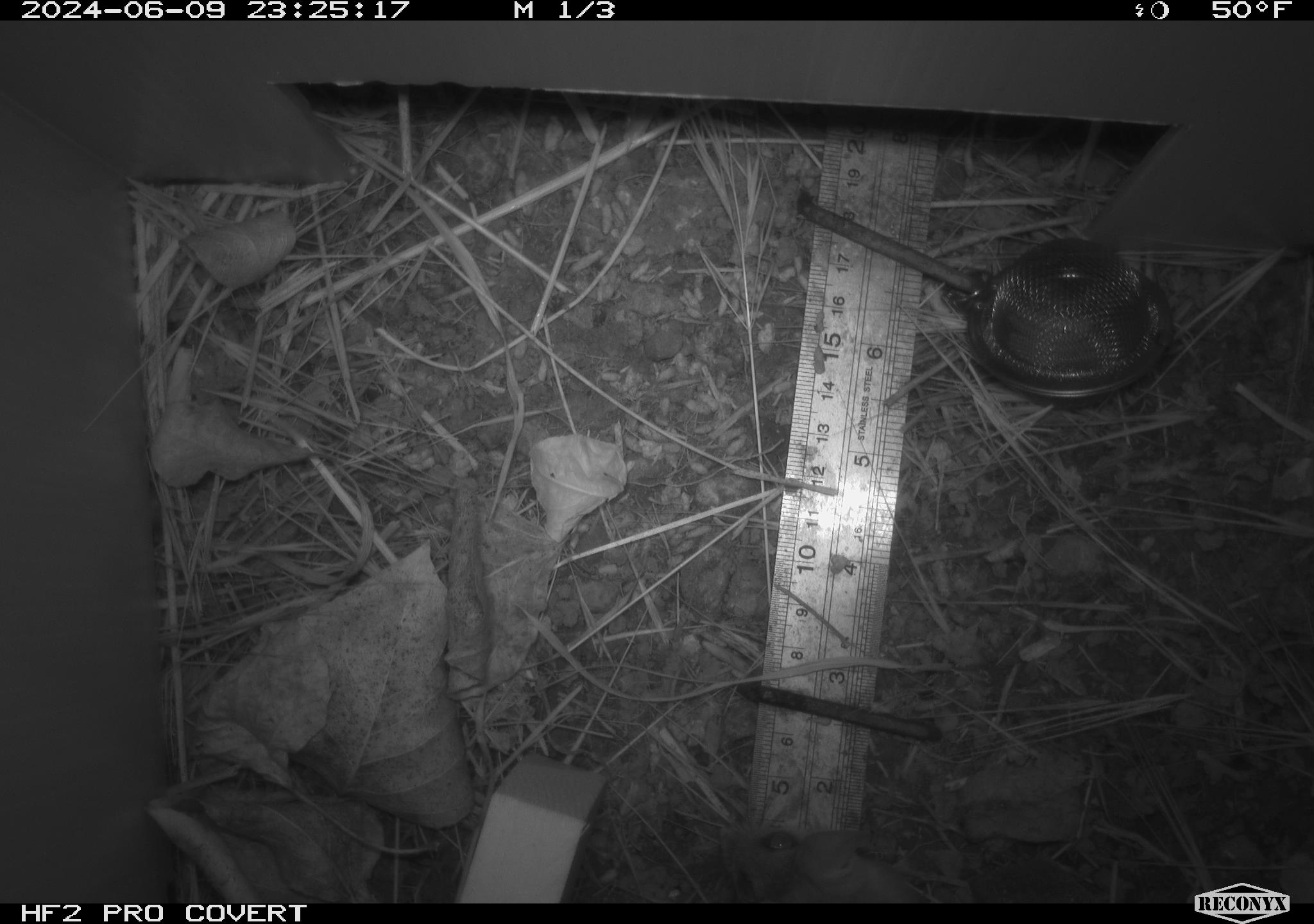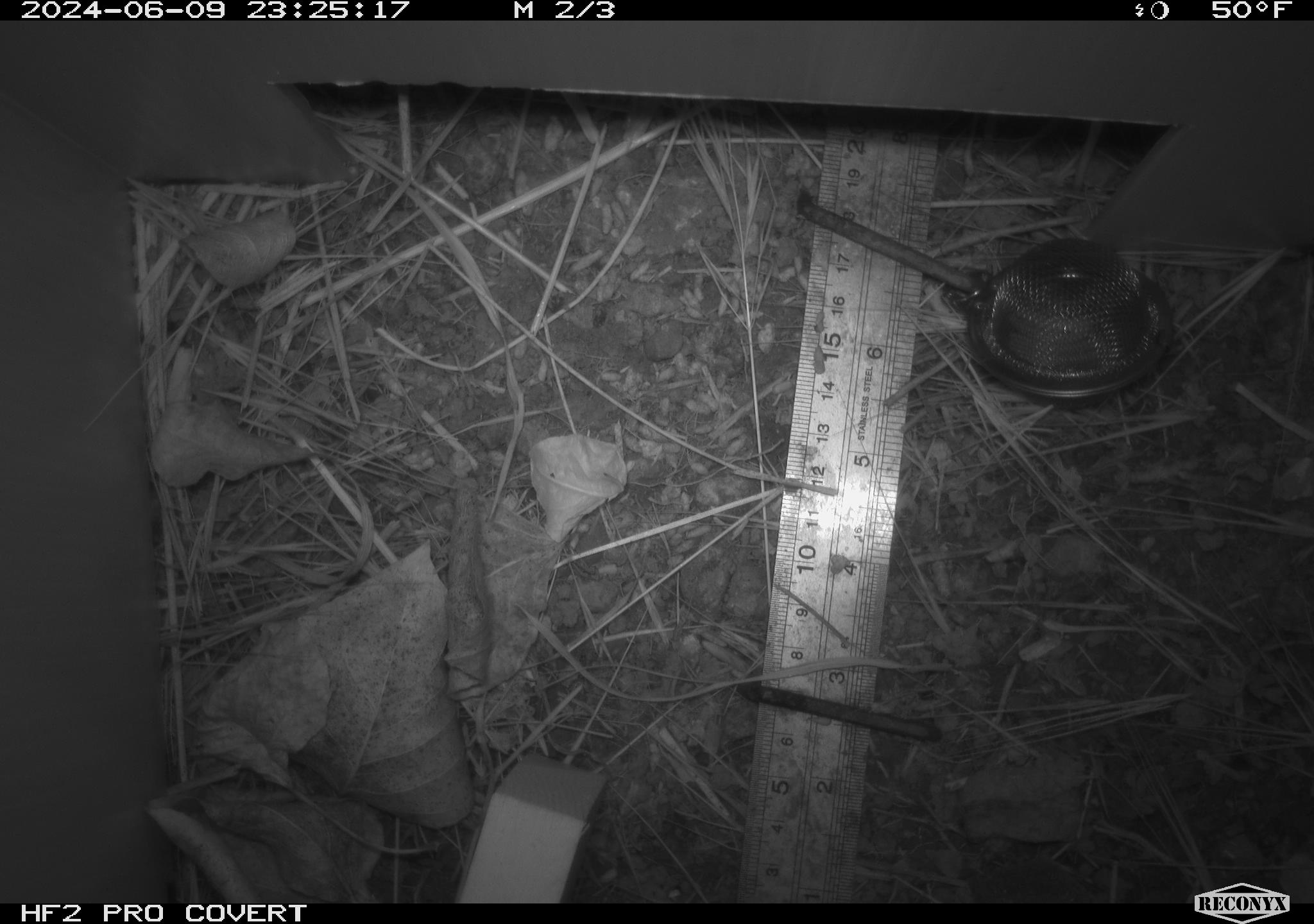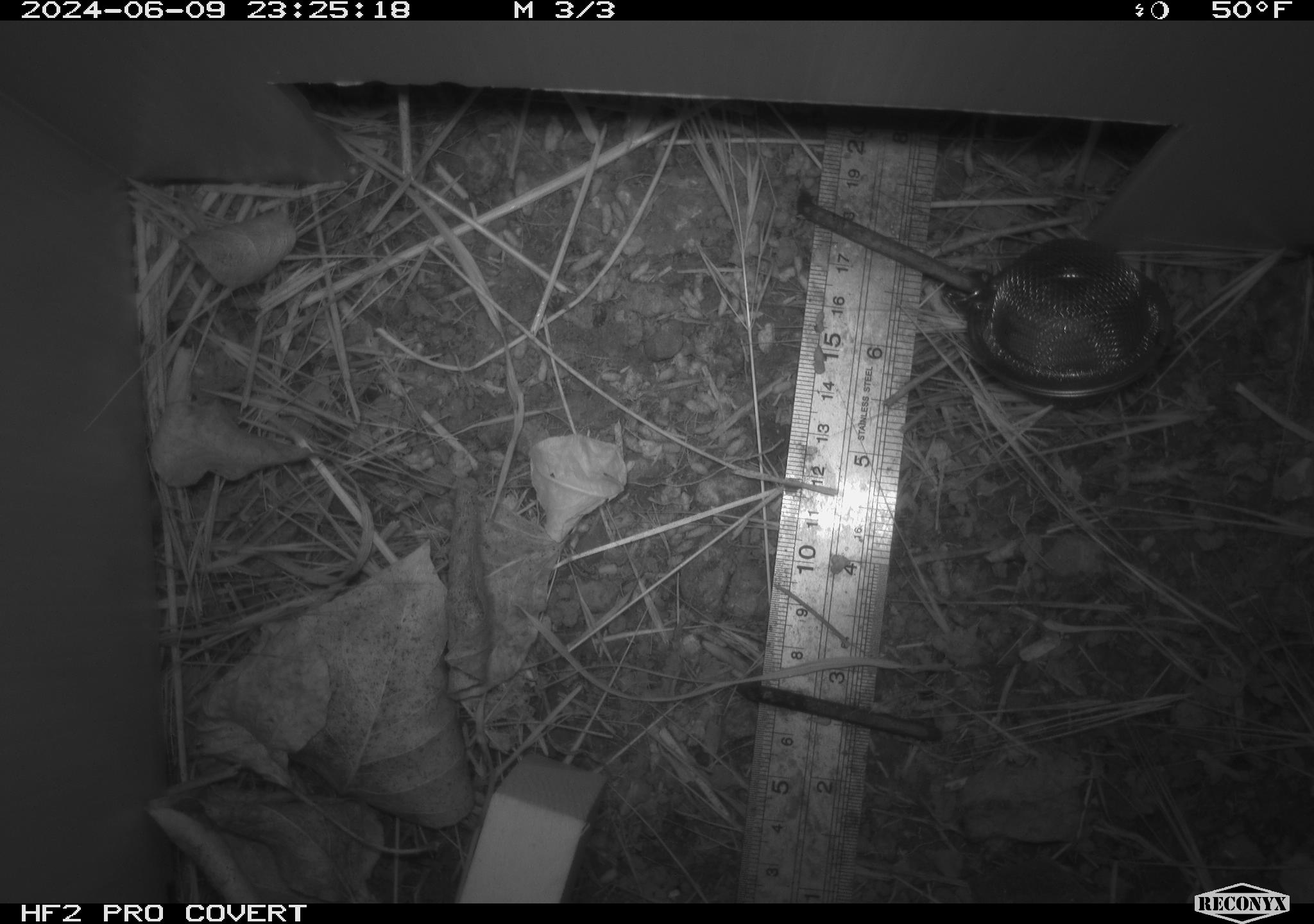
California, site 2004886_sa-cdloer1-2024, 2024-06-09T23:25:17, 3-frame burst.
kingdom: Animalia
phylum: Chordata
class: Mammalia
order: Rodentia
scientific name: Rodentia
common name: mouse species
Mouse species (Rodentia).